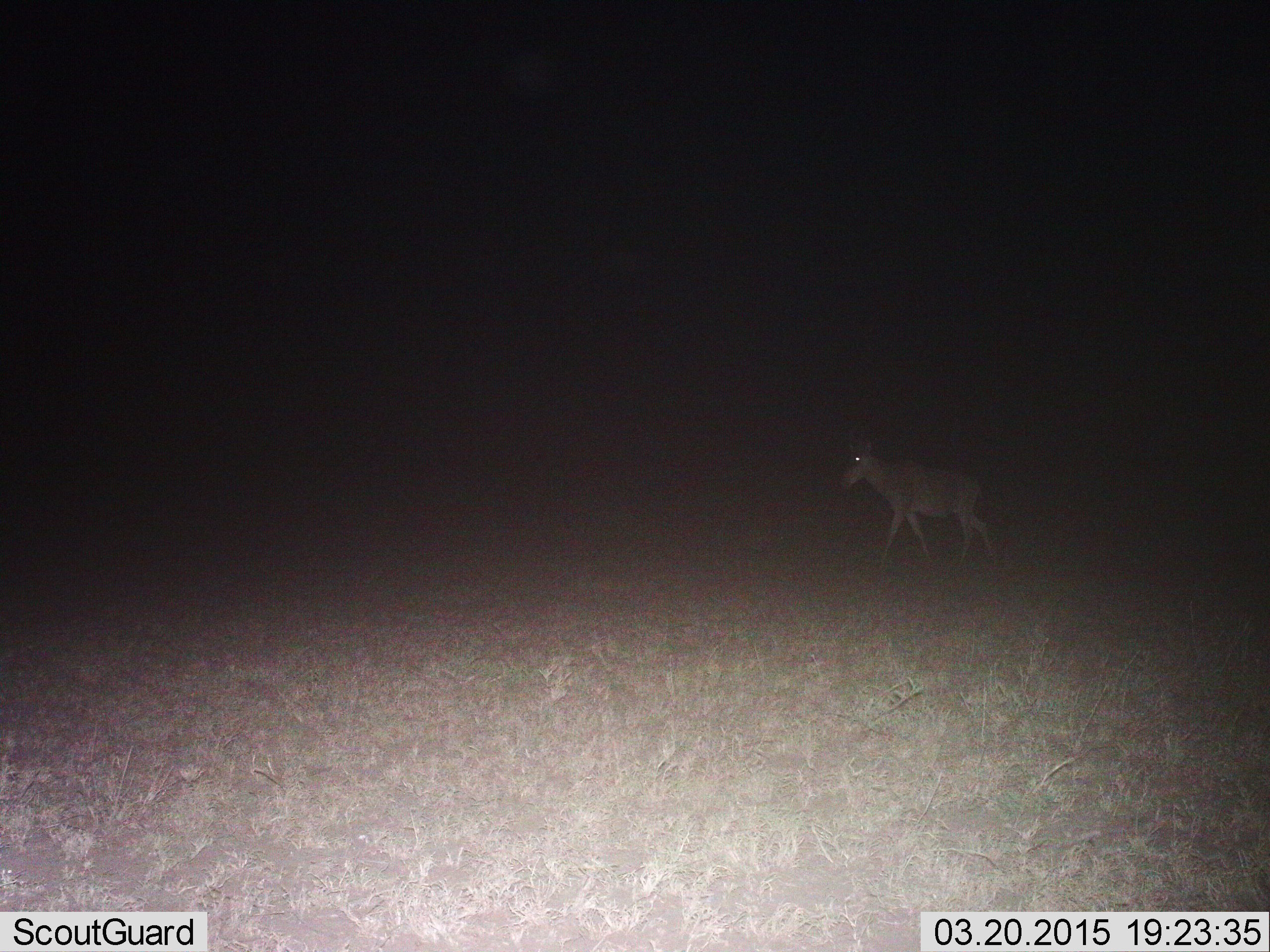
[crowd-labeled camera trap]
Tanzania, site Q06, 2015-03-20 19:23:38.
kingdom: Animalia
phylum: Chordata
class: Mammalia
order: Artiodactyla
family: Bovidae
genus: Alcelaphus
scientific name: Alcelaphus buselaphus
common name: hartebeest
Hartebeest (Alcelaphus buselaphus), count 1. Behavior (volunteer vote fractions): standing 0%, resting 0%, moving 100%, interacting 0%. Young present (vote fraction): 0%. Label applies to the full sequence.